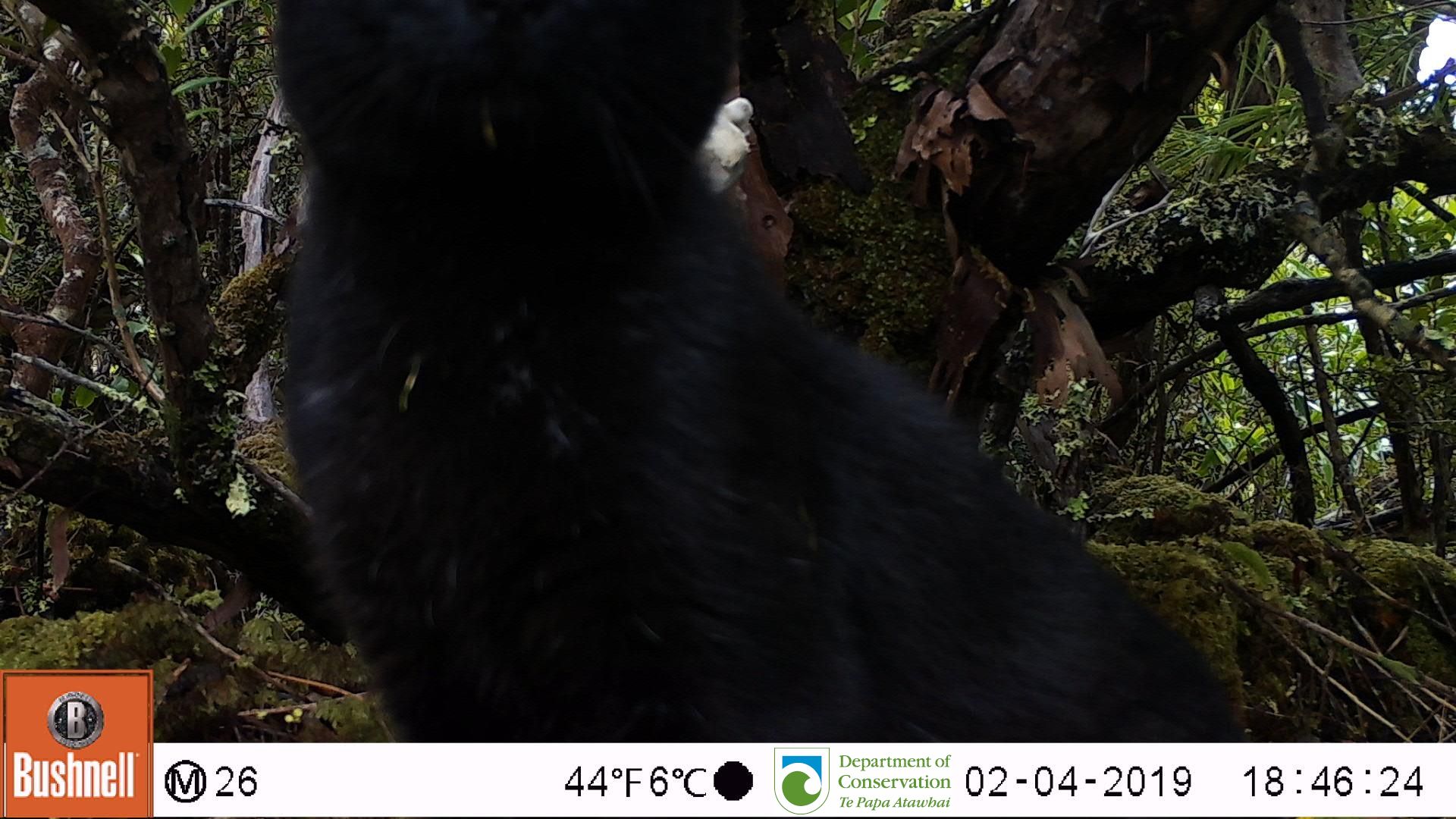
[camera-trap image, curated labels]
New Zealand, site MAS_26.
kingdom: Animalia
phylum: Chordata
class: Mammalia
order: Carnivora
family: Felidae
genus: Felis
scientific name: Felis catus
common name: domestic cat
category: cat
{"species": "cat (domestic cat) (Felis catus)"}